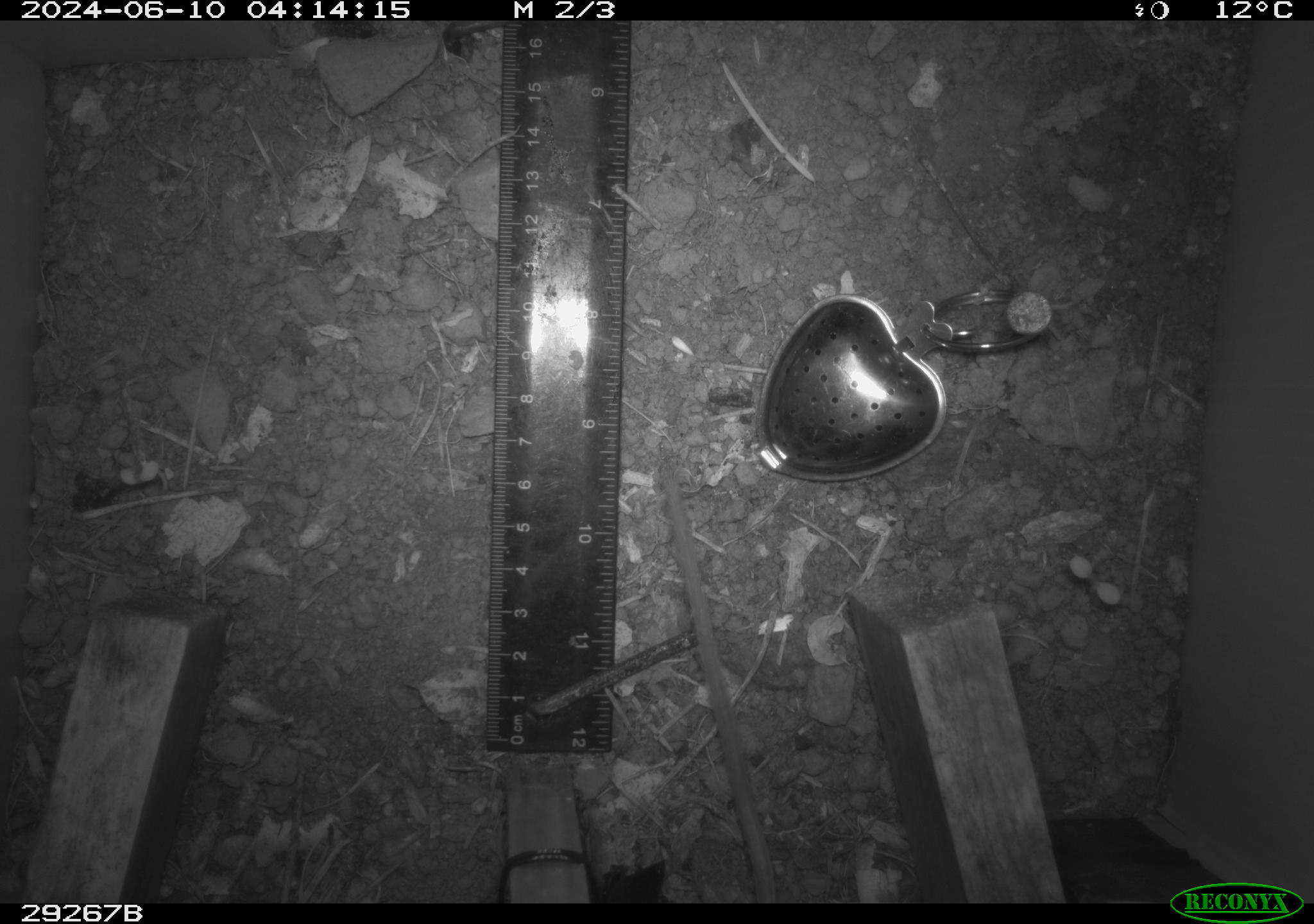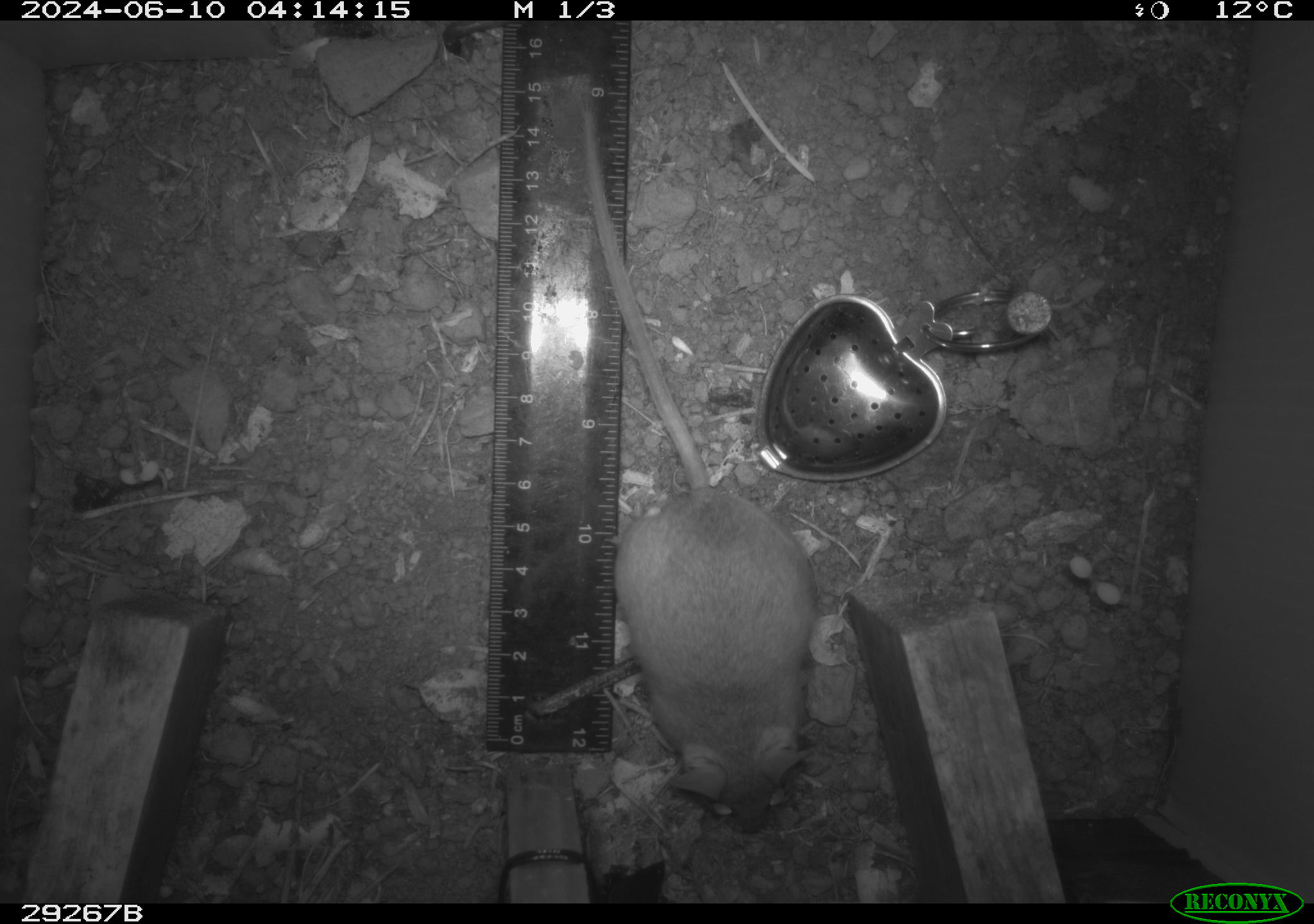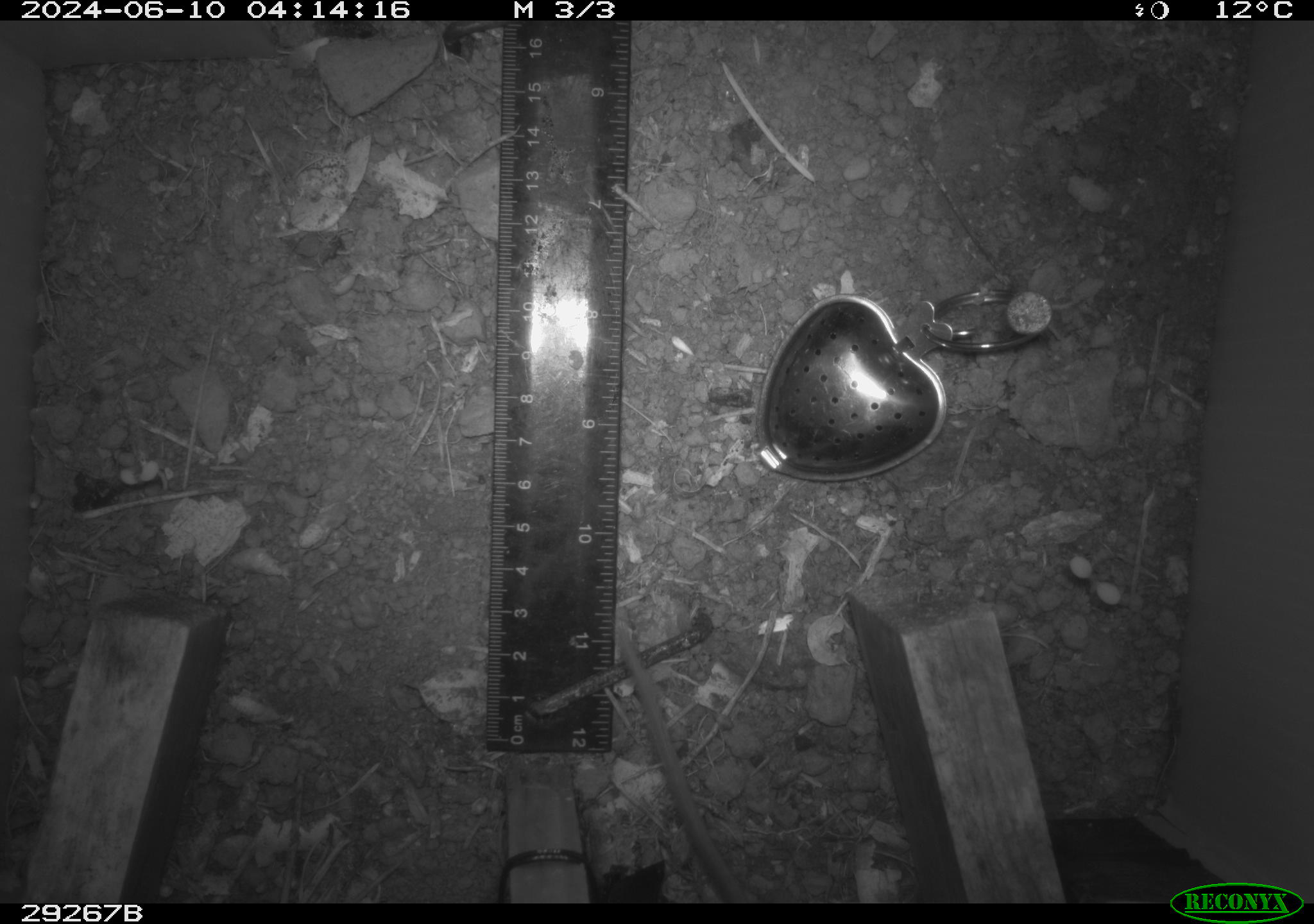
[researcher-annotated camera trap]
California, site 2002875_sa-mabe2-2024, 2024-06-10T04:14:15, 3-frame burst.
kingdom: Animalia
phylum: Chordata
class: Mammalia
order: Rodentia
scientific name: Rodentia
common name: rodent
Rodent (Rodentia).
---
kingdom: Animalia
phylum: Chordata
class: Mammalia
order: Rodentia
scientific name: Rodentia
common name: mouse species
Mouse species (Rodentia).